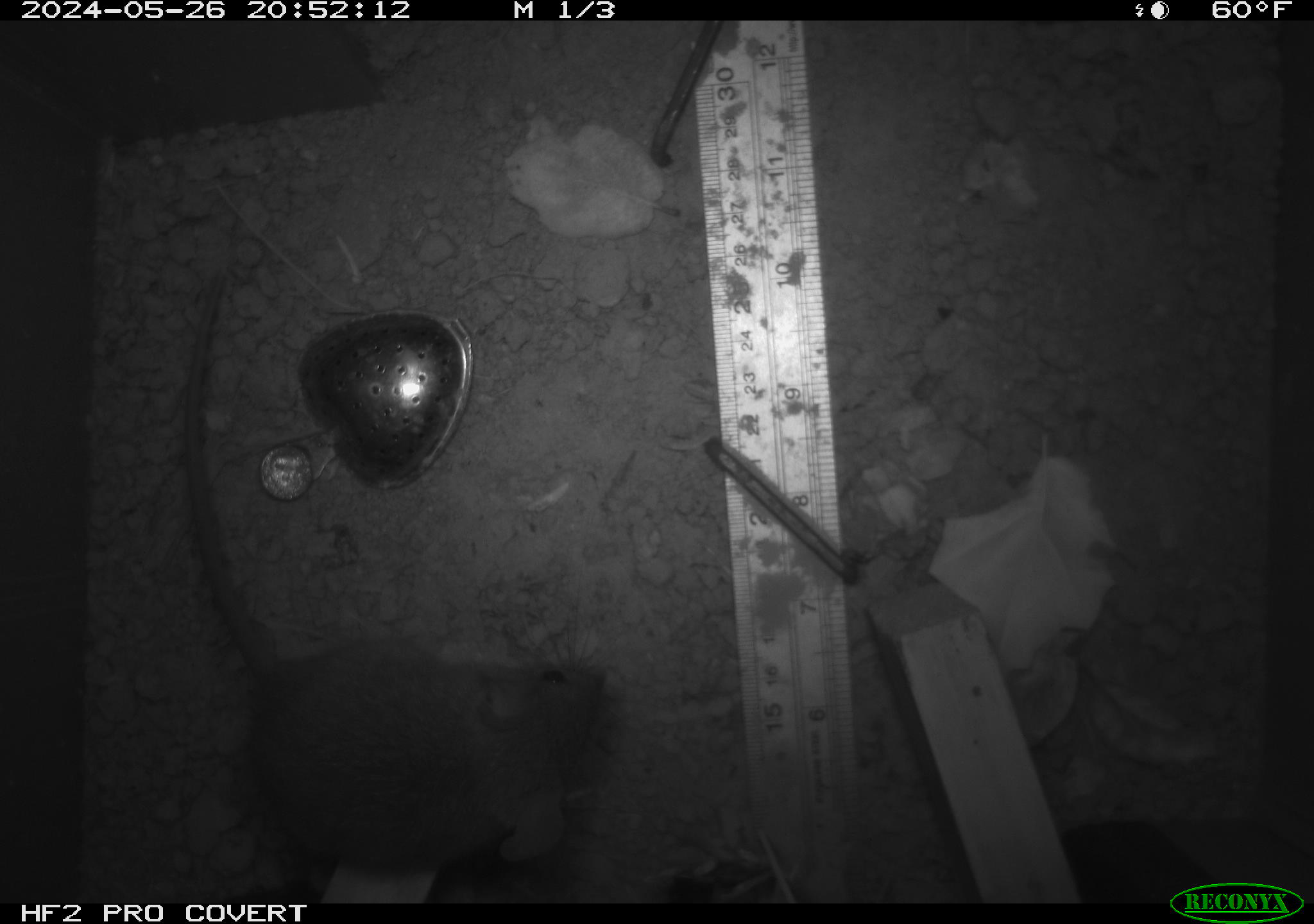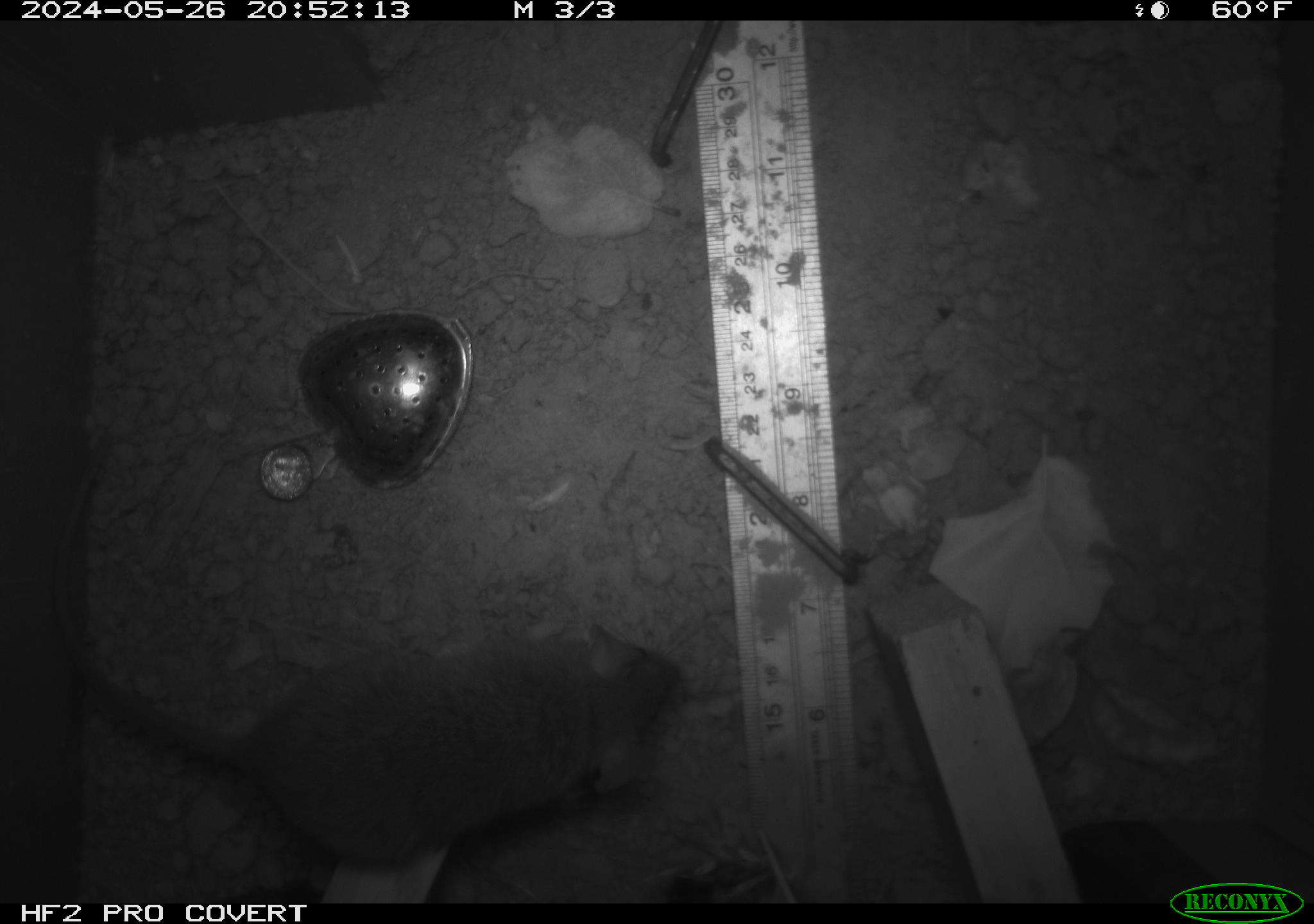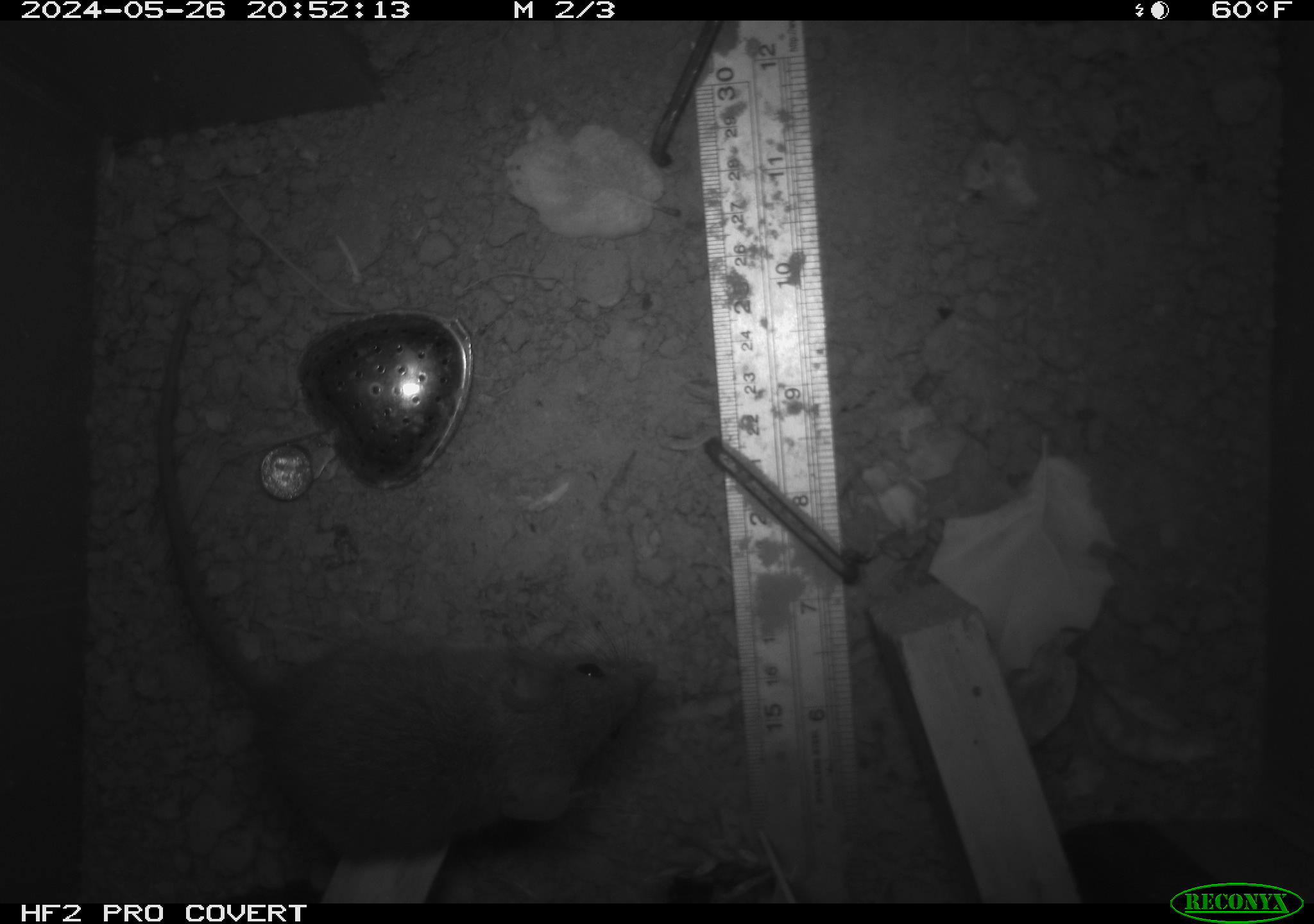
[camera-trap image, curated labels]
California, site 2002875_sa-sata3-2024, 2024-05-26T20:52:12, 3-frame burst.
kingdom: Animalia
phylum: Chordata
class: Mammalia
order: Rodentia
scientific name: Rodentia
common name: rodent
Rodent (Rodentia).